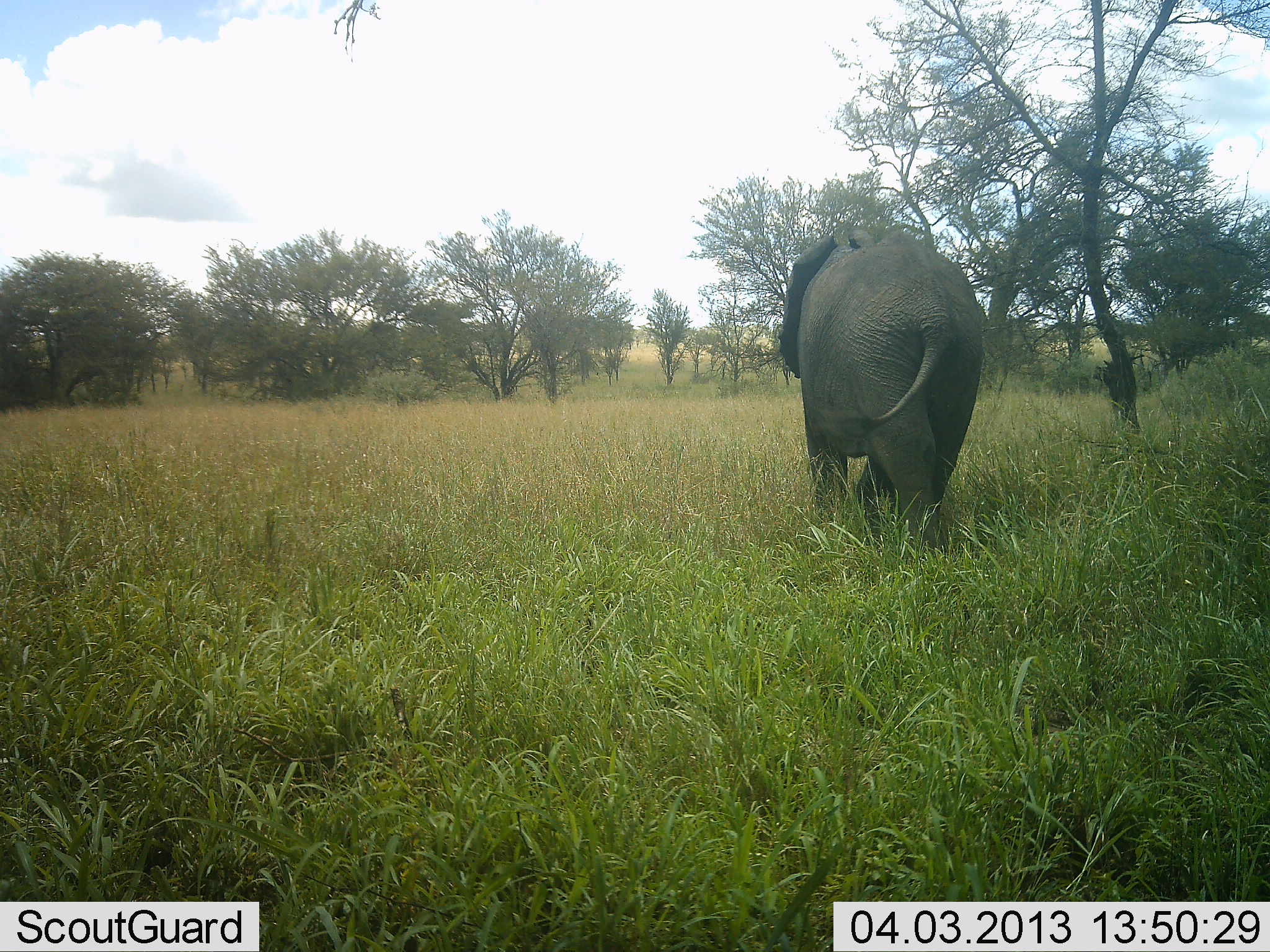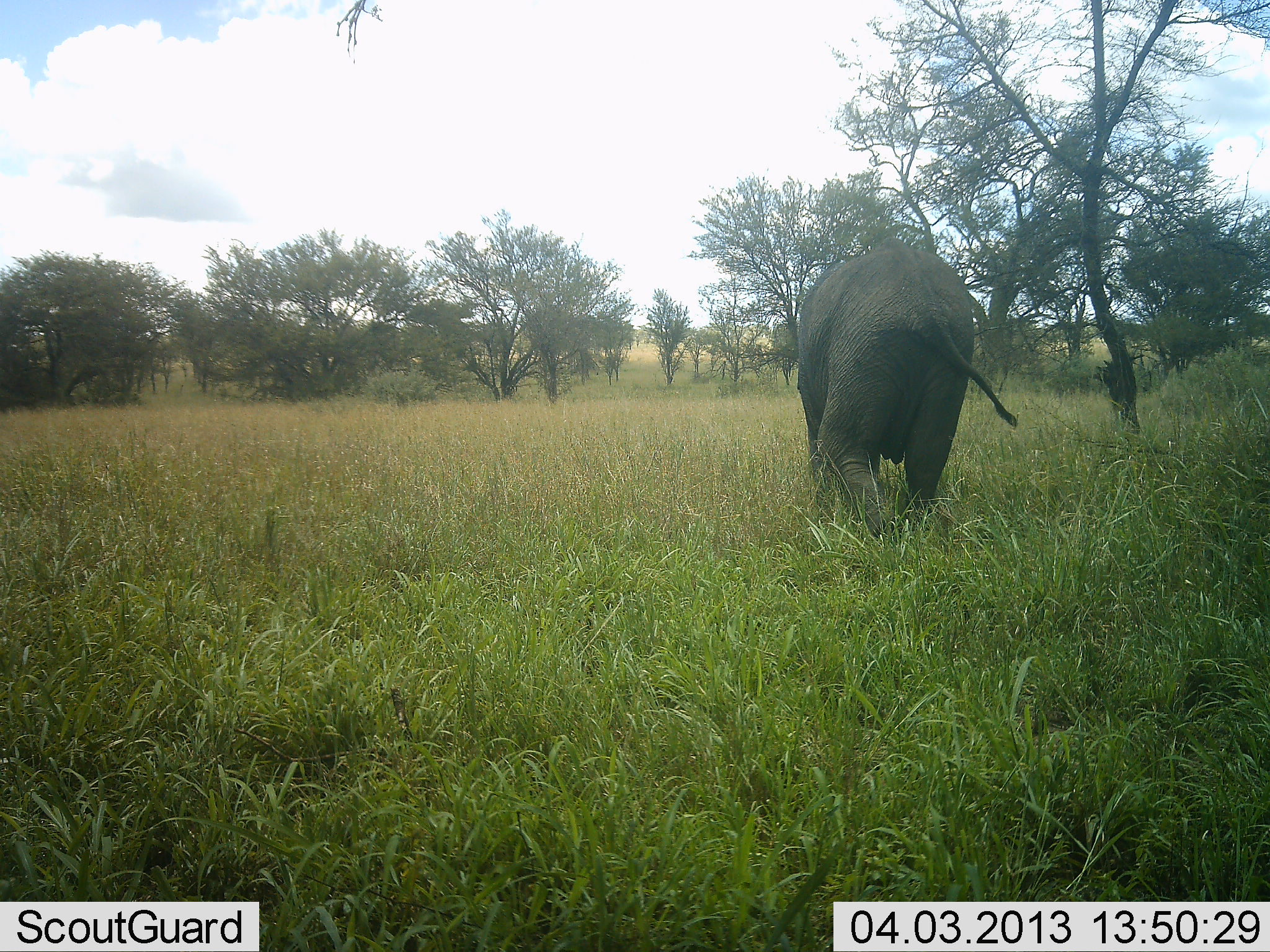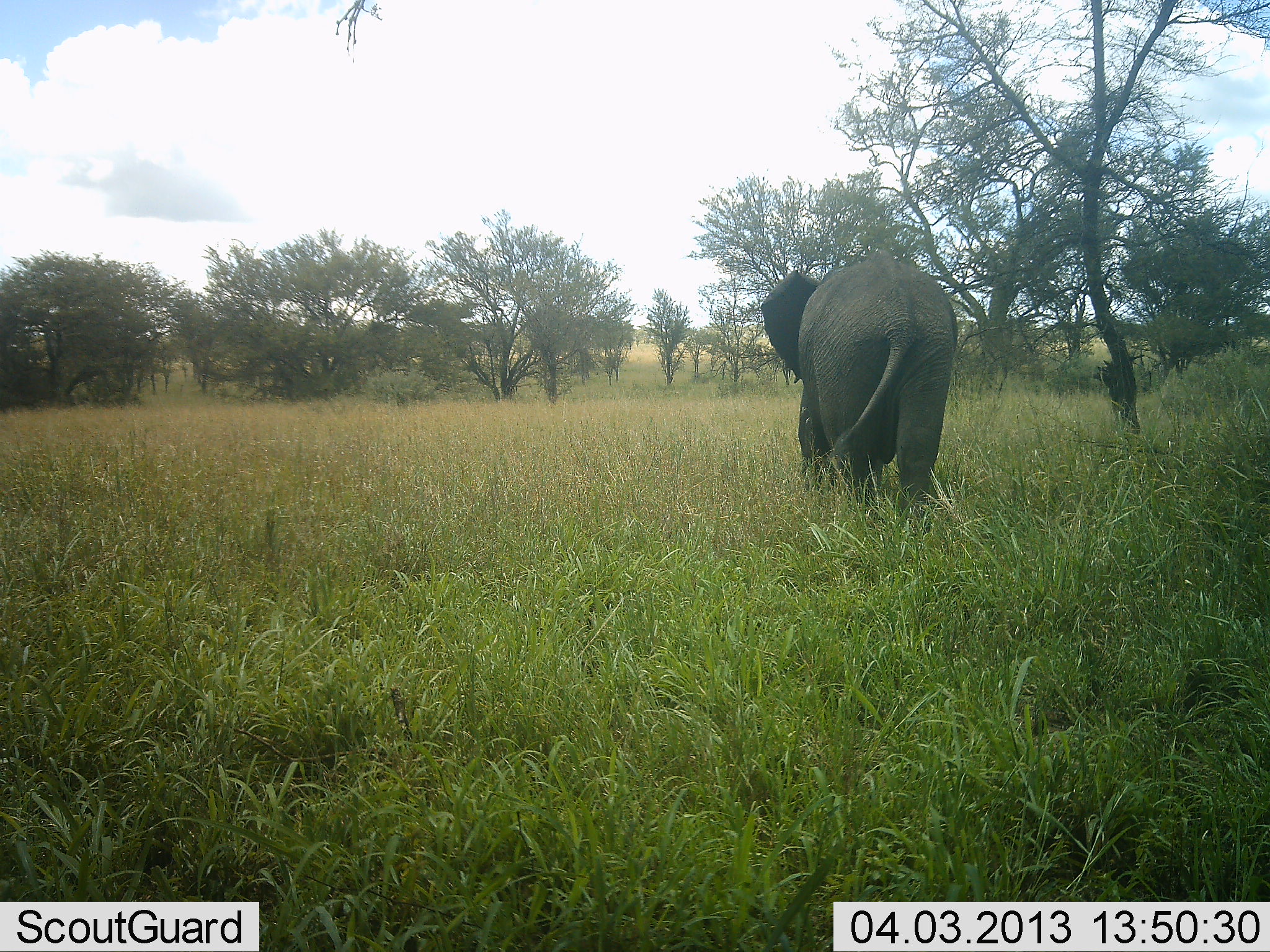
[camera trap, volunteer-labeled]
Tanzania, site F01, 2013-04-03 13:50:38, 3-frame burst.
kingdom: Animalia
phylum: Chordata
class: Mammalia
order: Proboscidea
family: Elephantidae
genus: Loxodonta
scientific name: Loxodonta africana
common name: african bush elephant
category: elephant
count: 1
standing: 0%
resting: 0%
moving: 100%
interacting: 0%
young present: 7%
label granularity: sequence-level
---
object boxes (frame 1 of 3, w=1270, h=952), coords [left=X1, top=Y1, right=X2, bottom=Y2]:
animal: [left=779, top=221, right=986, bottom=558]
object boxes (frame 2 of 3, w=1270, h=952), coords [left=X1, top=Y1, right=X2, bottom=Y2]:
animal: [left=793, top=238, right=1021, bottom=541]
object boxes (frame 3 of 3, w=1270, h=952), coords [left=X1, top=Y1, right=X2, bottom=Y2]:
animal: [left=760, top=256, right=959, bottom=531]